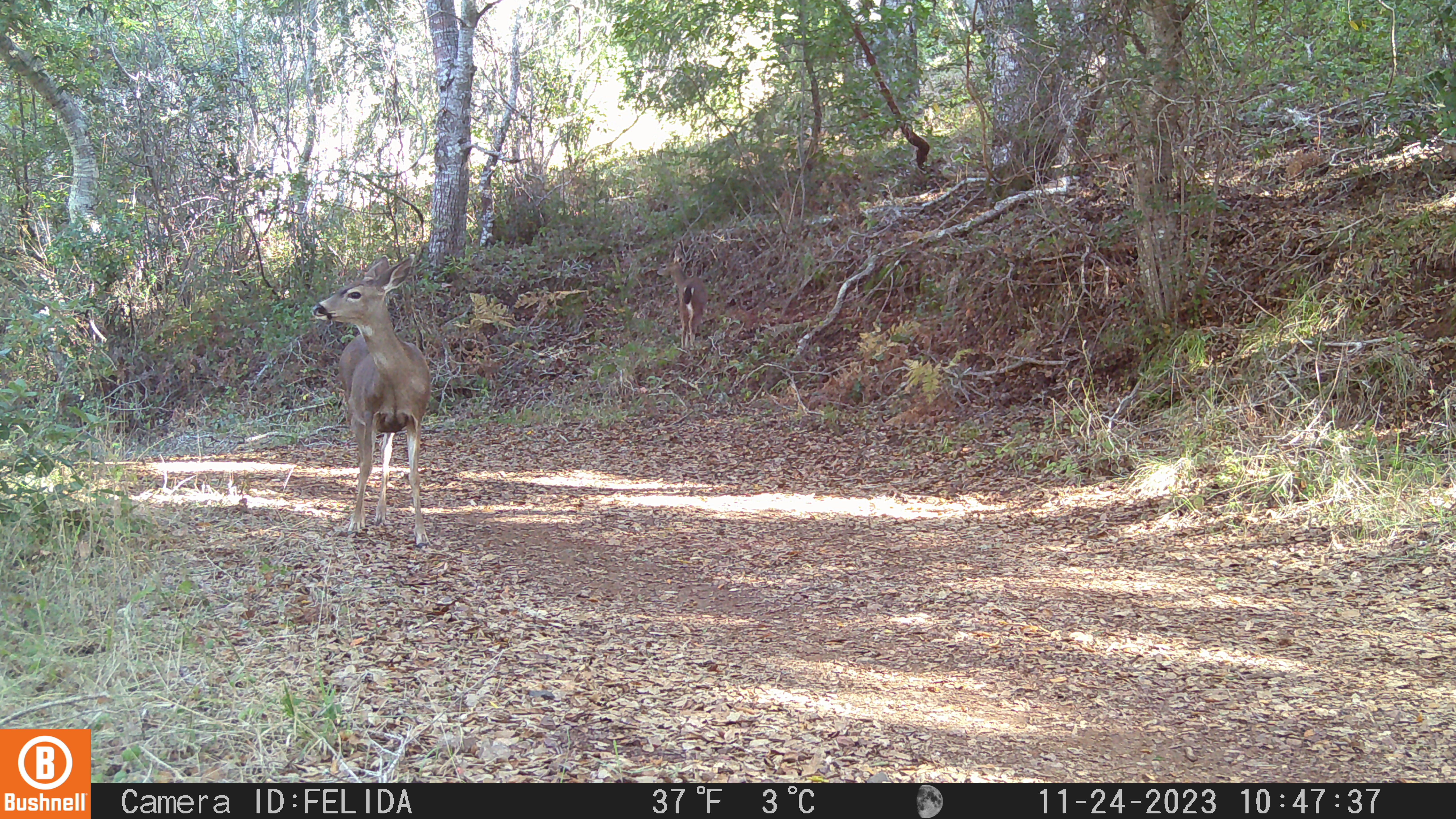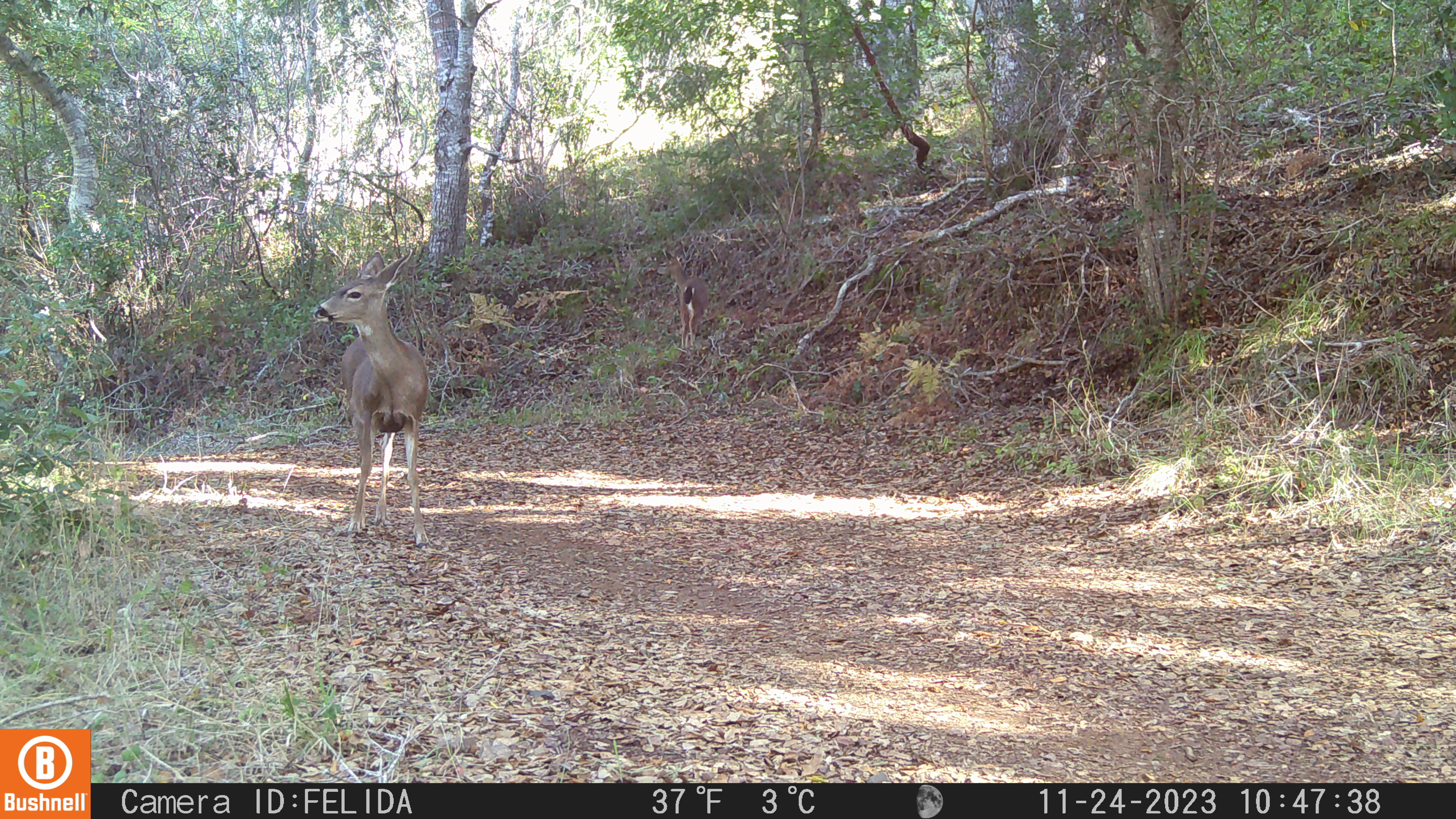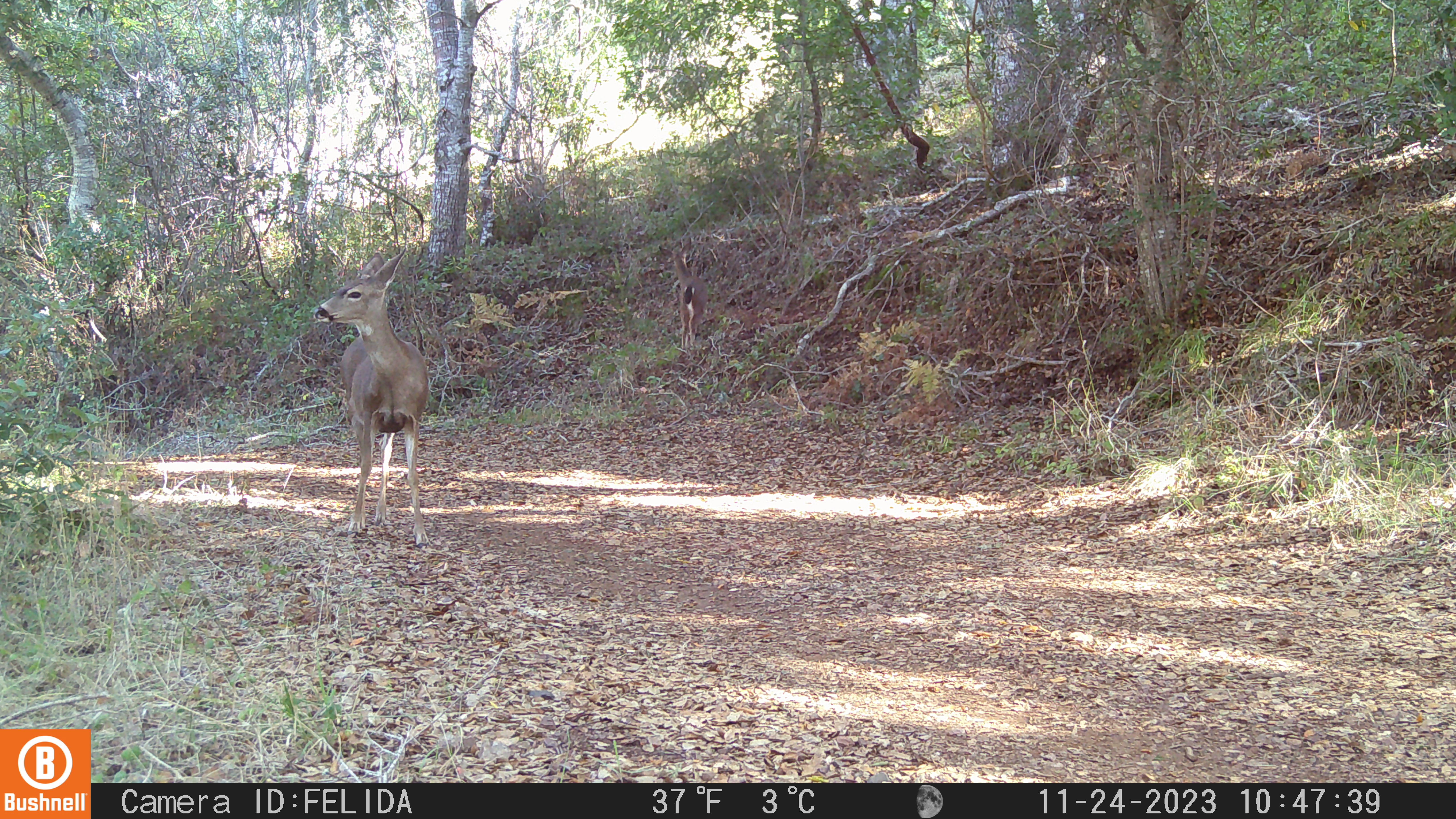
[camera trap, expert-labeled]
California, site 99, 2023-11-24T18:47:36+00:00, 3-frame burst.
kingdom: Animalia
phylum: Chordata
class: Mammalia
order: Artiodactyla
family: Cervidae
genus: Odocoileus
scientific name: Odocoileus hemionus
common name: mule deer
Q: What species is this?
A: Mule deer (Odocoileus hemionus).